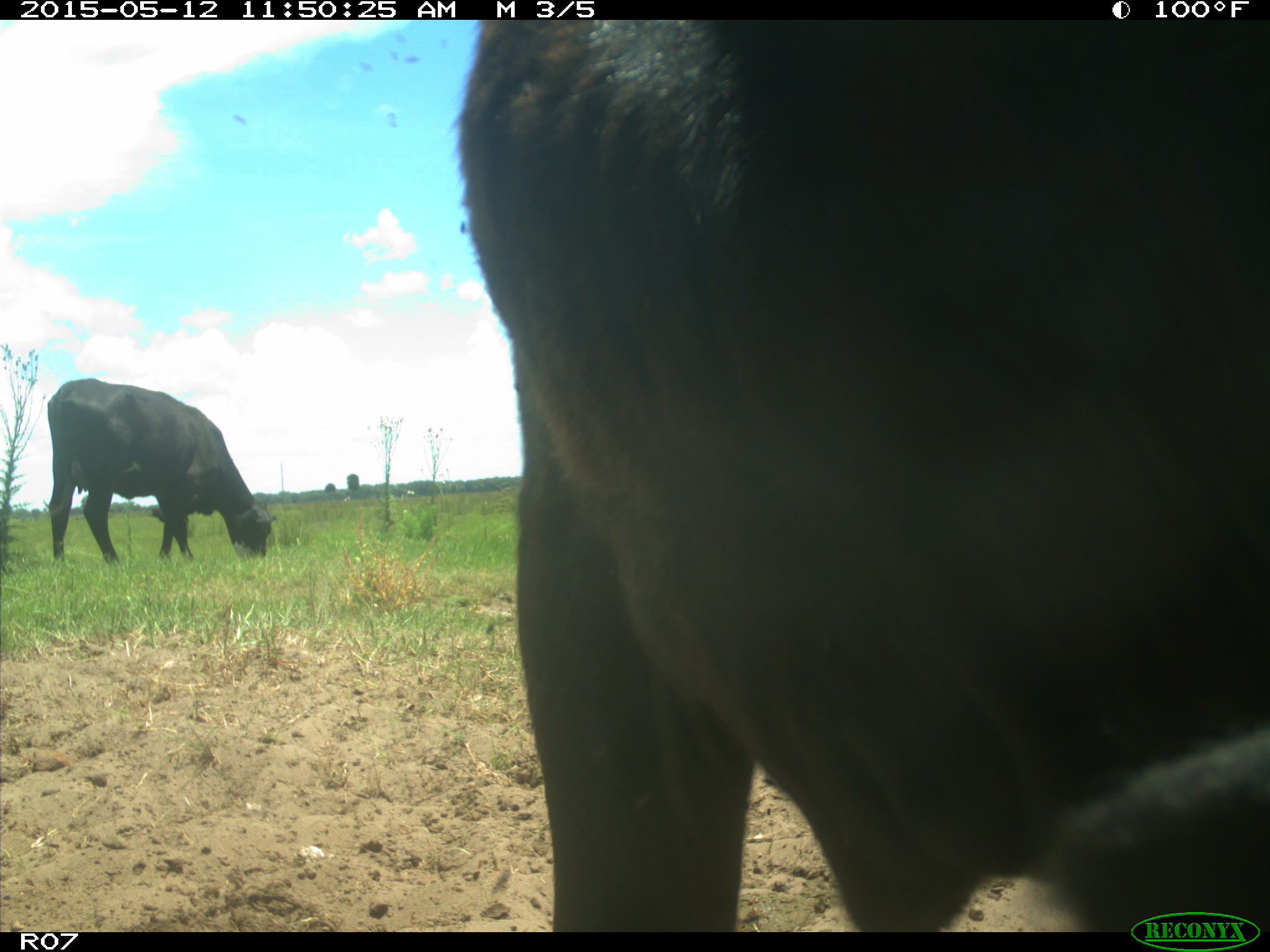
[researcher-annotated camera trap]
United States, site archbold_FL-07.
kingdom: Animalia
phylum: Chordata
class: Mammalia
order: Artiodactyla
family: Bovidae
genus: Bos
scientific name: Bos taurus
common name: domestic cow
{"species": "Bos taurus (domestic cow)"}